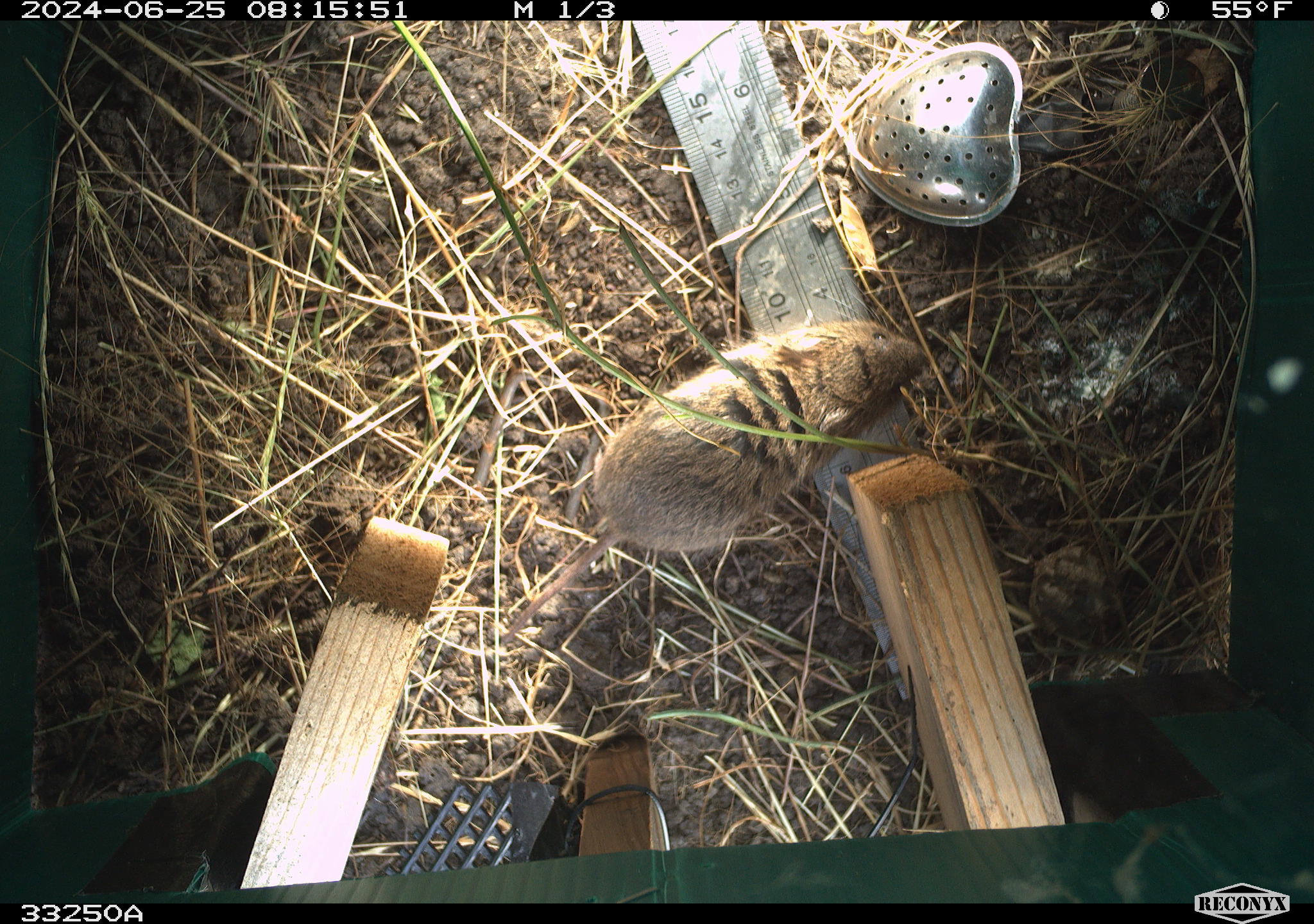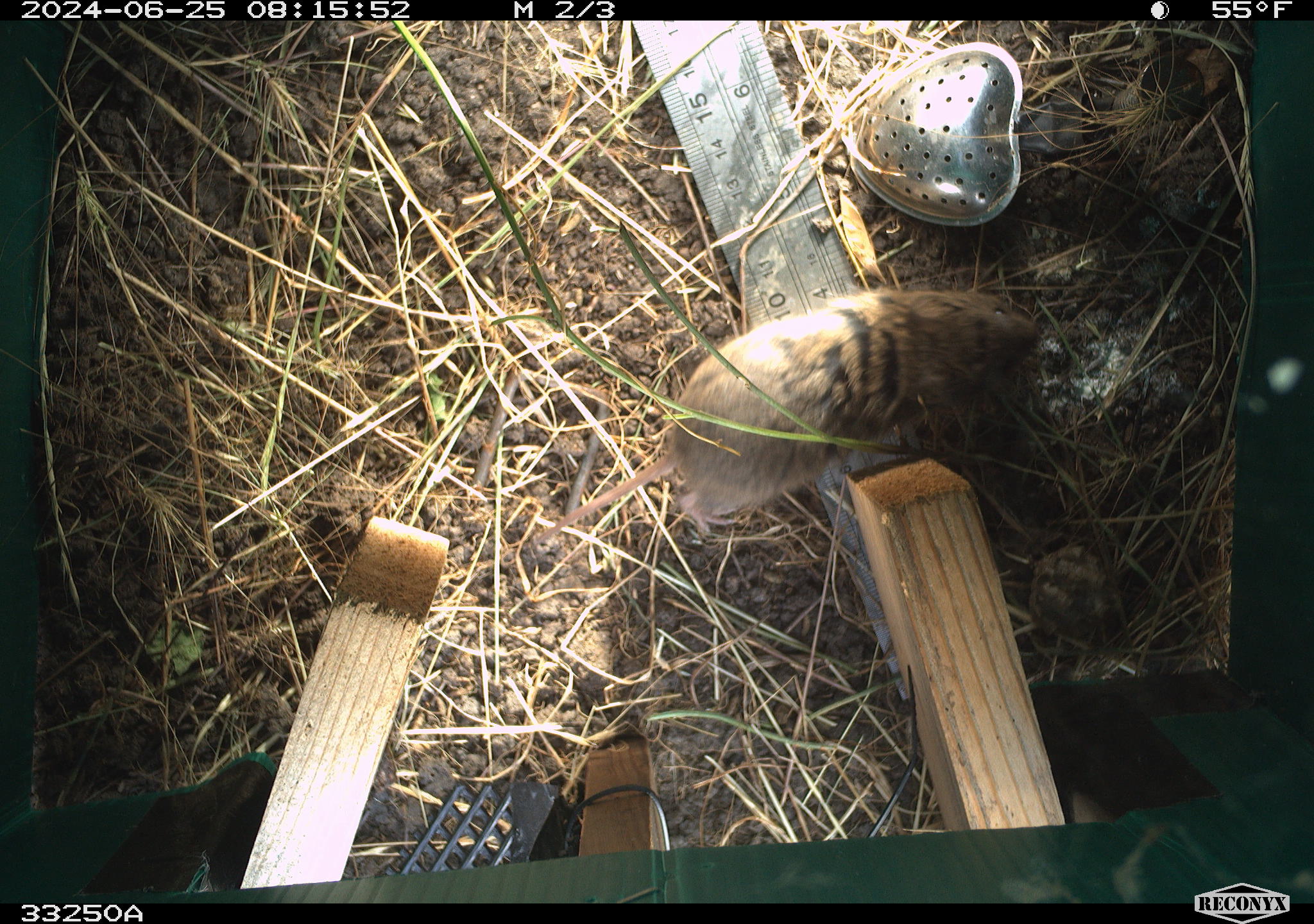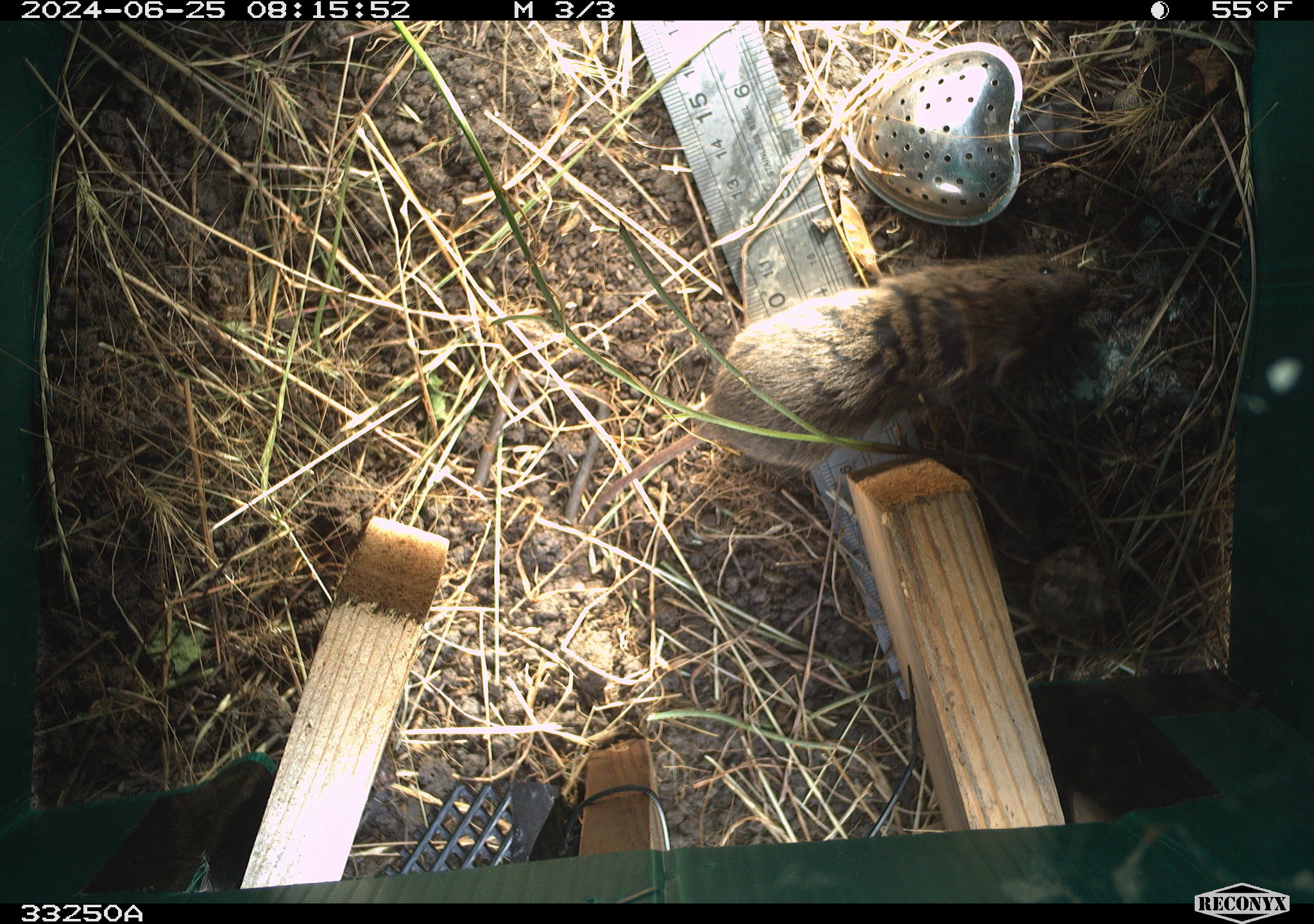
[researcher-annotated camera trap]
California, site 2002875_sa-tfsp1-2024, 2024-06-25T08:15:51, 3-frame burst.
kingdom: Animalia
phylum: Chordata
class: Mammalia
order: Rodentia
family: Cricetidae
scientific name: Arvicolinae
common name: voles, lemmings, and muskrats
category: arvicolinae subfamily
Arvicolinae subfamily (voles, lemmings, and muskrats) (Arvicolinae).